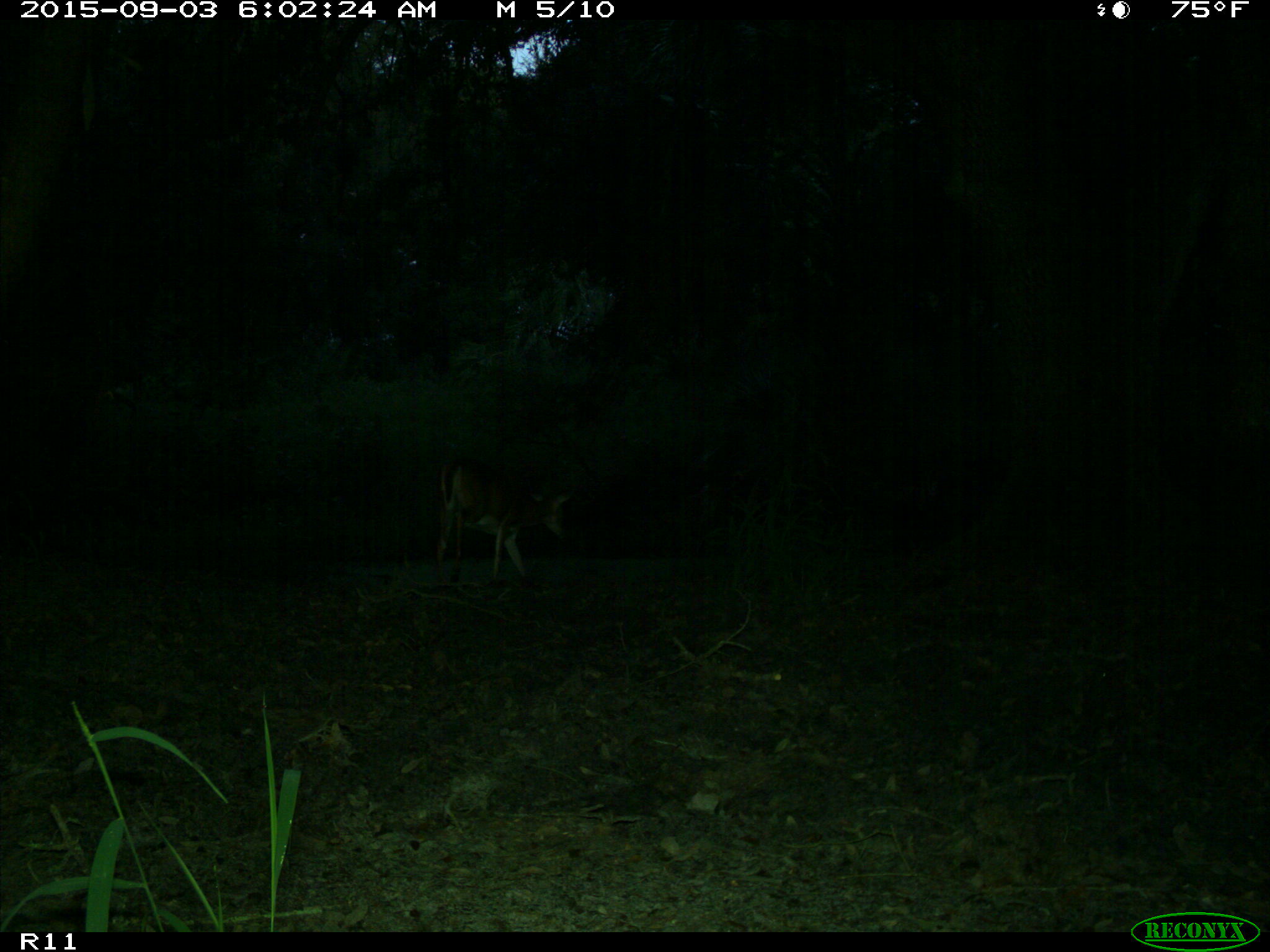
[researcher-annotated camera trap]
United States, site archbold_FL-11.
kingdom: Animalia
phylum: Chordata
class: Mammalia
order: Artiodactyla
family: Cervidae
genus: Odocoileus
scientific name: Odocoileus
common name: deer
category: unidentified deer